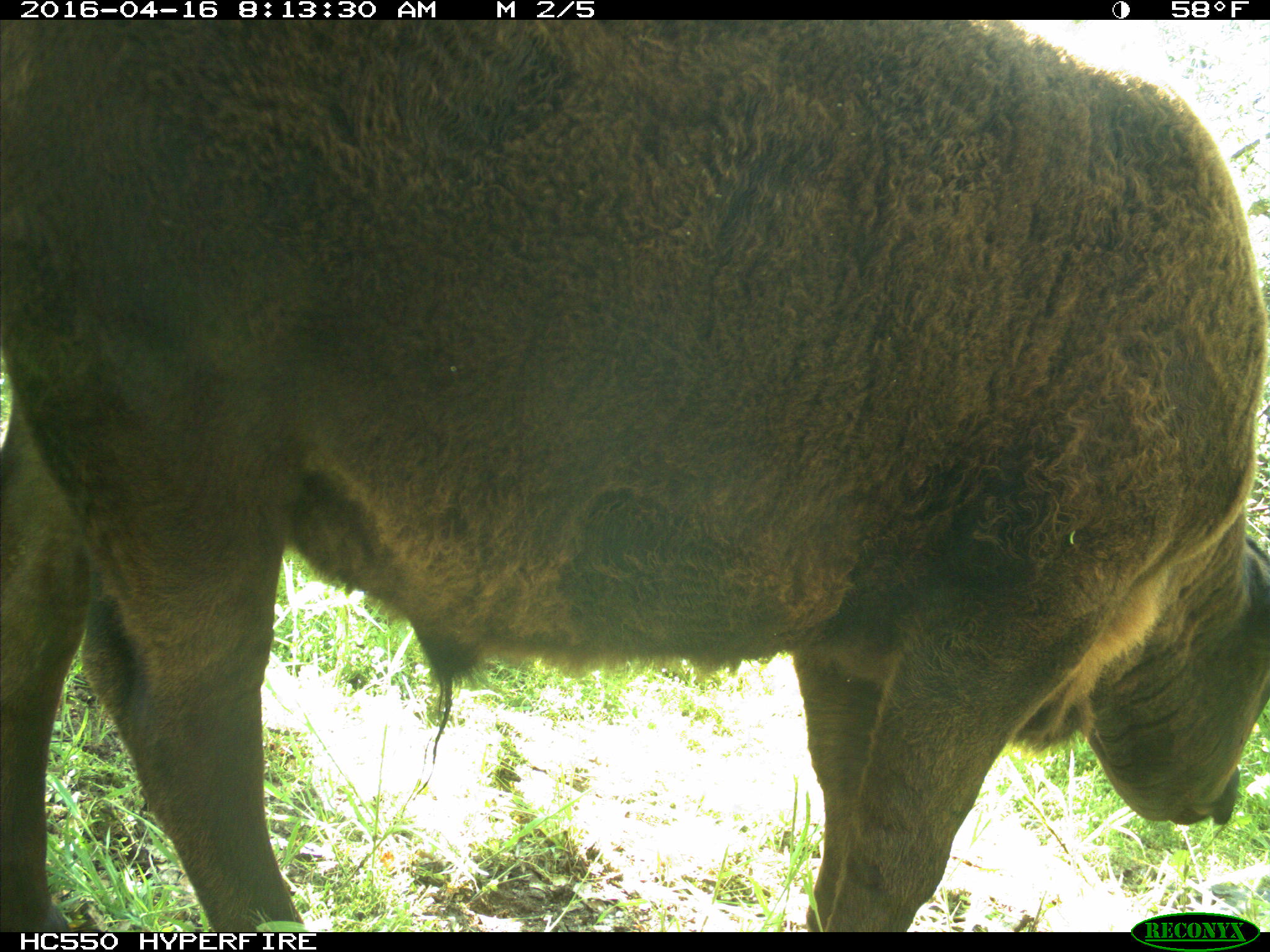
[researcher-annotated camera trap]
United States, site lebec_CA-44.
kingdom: Animalia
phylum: Chordata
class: Mammalia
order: Artiodactyla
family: Bovidae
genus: Bos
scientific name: Bos taurus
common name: domestic cow